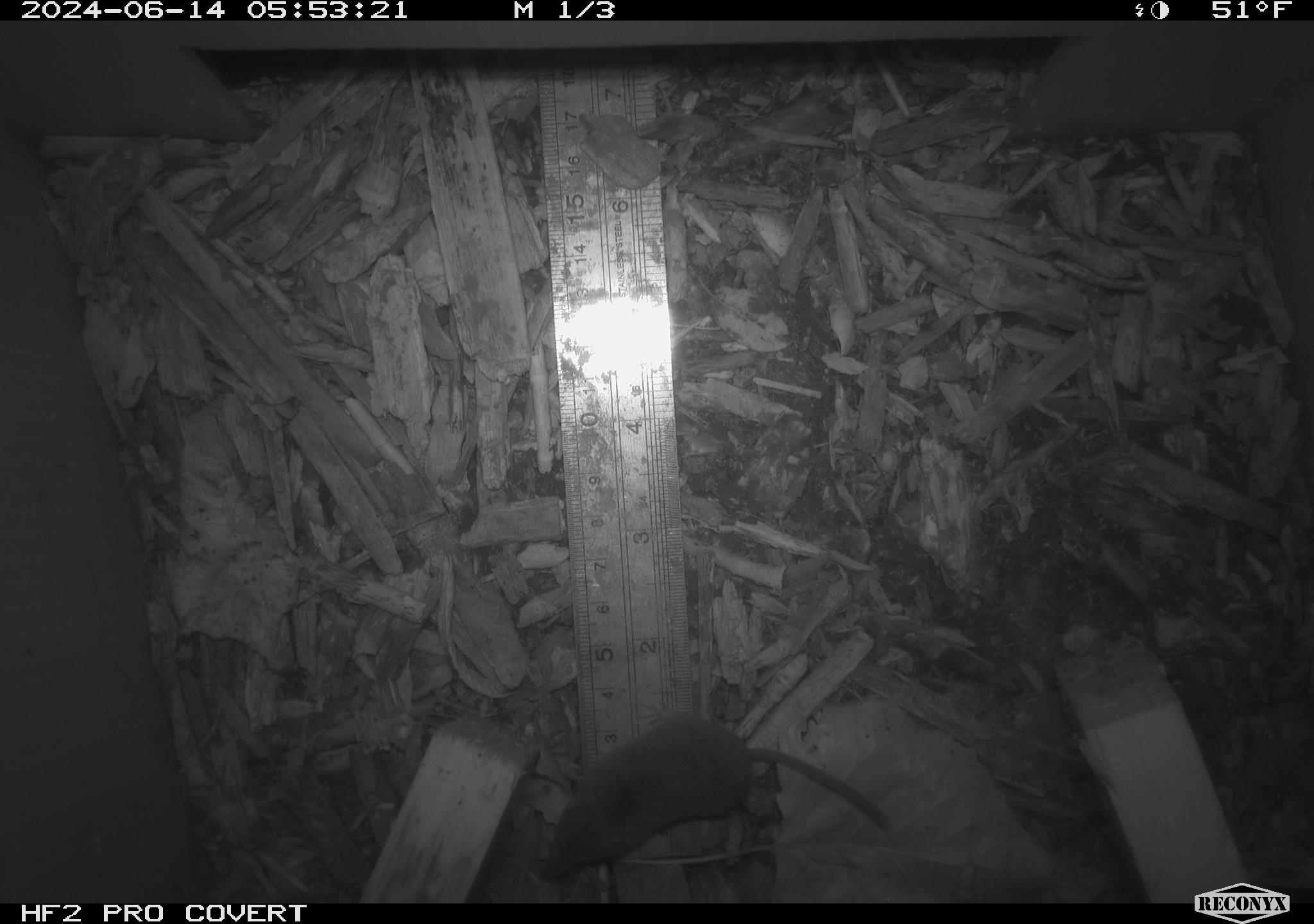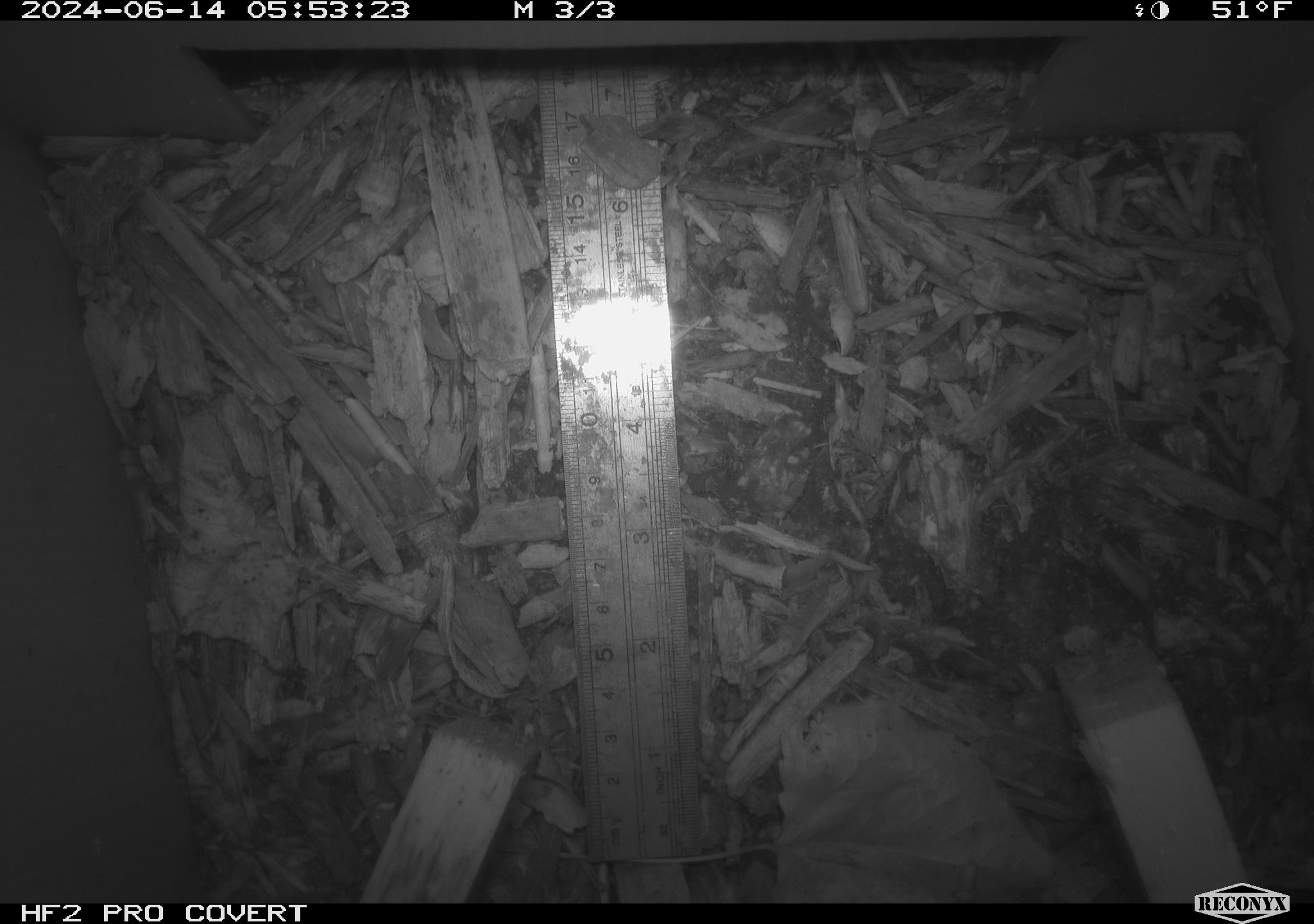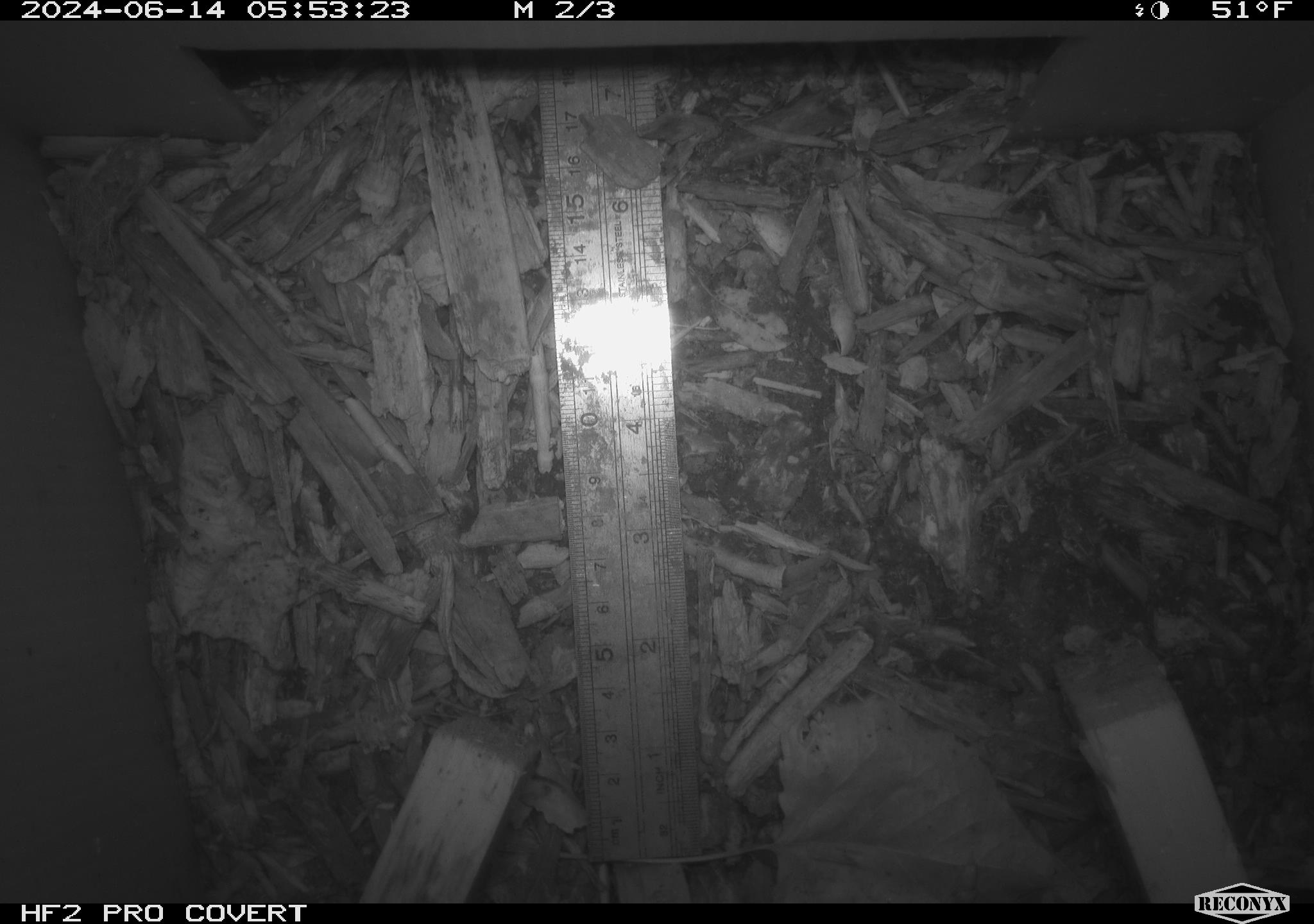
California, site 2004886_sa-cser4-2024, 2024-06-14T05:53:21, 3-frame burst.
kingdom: Animalia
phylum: Chordata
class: Mammalia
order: Eulipotyphla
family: Soricidae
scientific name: Soricidae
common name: shrews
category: soricidae family